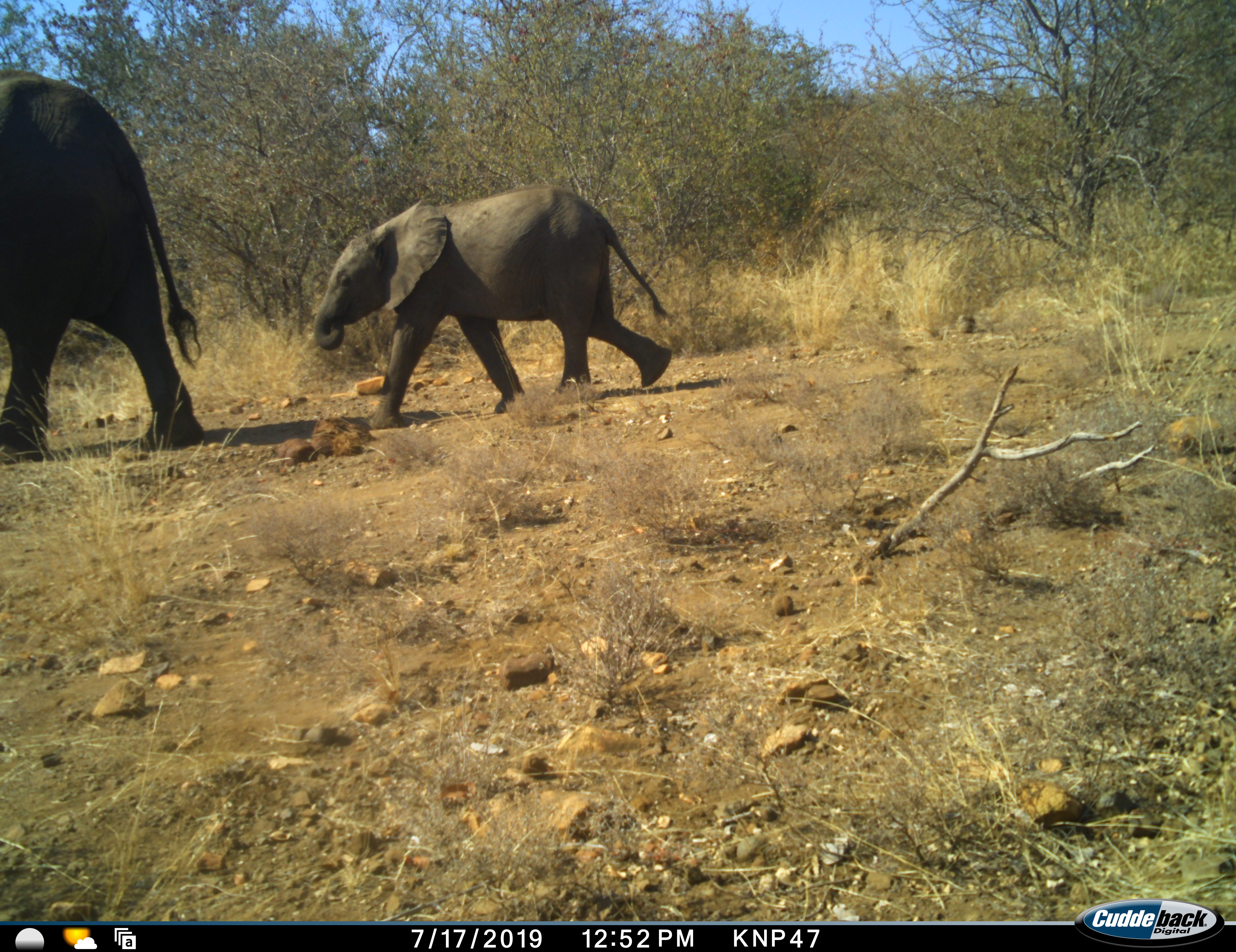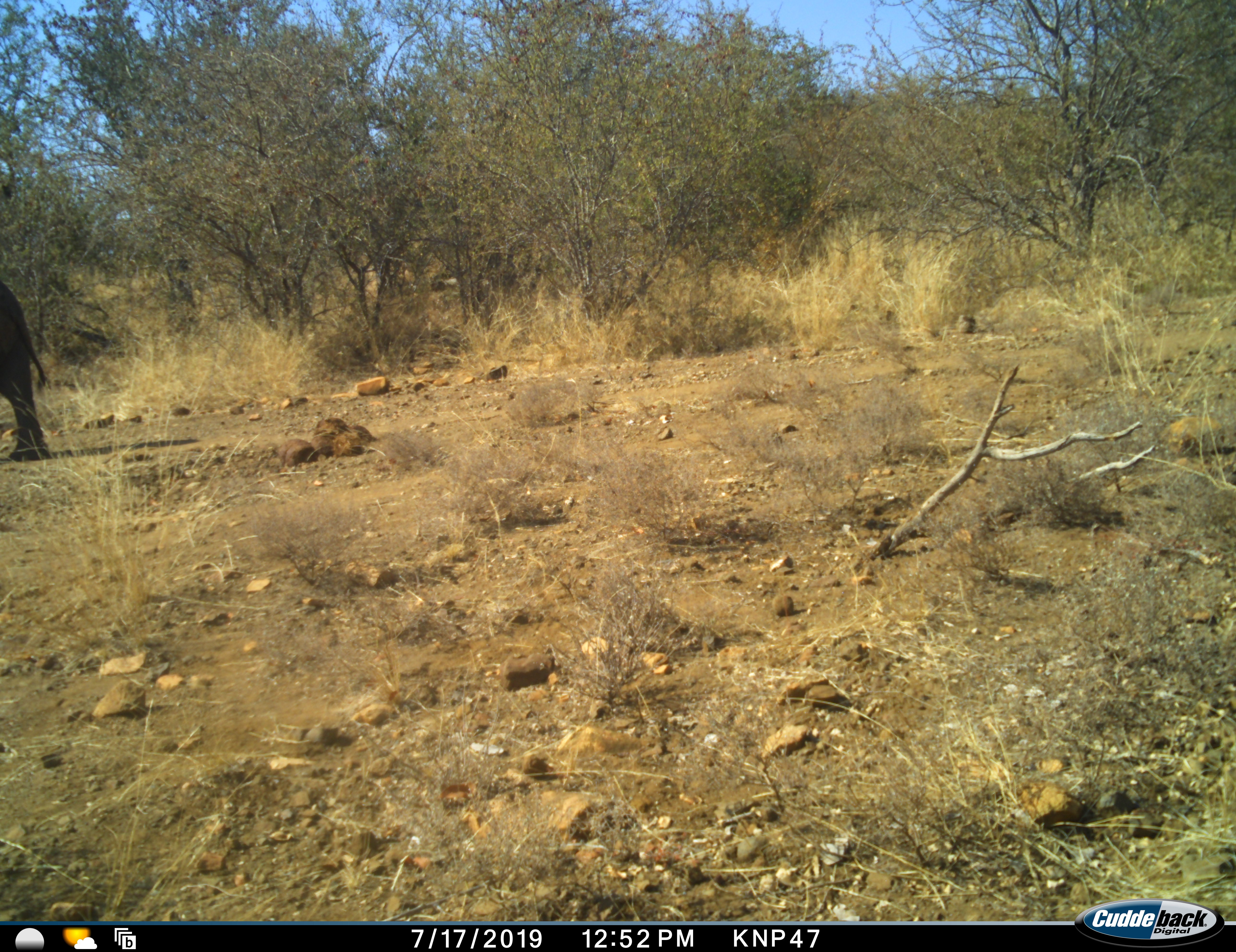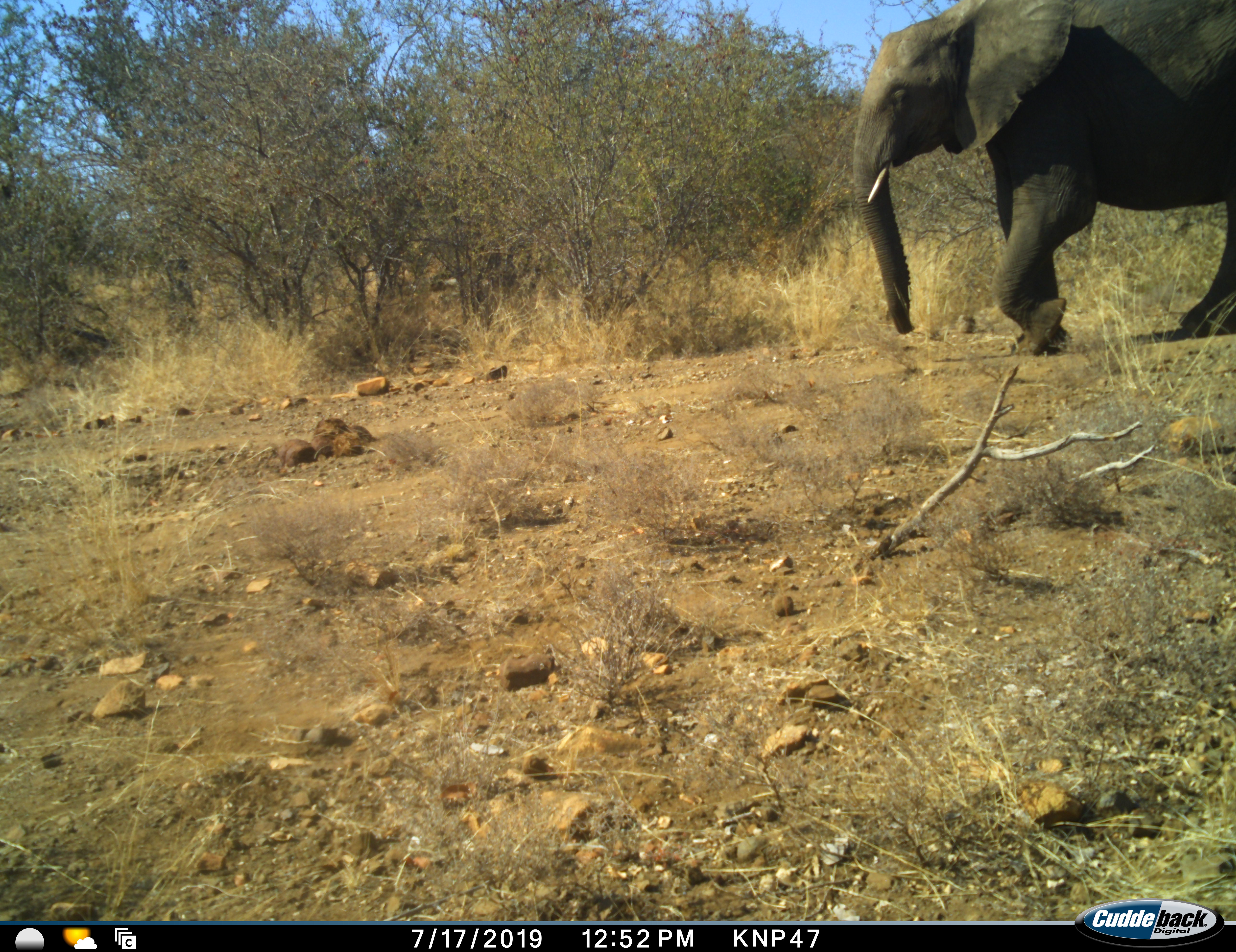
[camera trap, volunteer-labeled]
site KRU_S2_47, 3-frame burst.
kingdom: Animalia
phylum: Chordata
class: Mammalia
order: Proboscidea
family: Elephantidae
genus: Loxodonta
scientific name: Loxodonta africana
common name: african bush elephant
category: elephant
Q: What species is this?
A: Elephant (african bush elephant) (Loxodonta africana).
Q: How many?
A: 3.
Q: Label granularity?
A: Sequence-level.